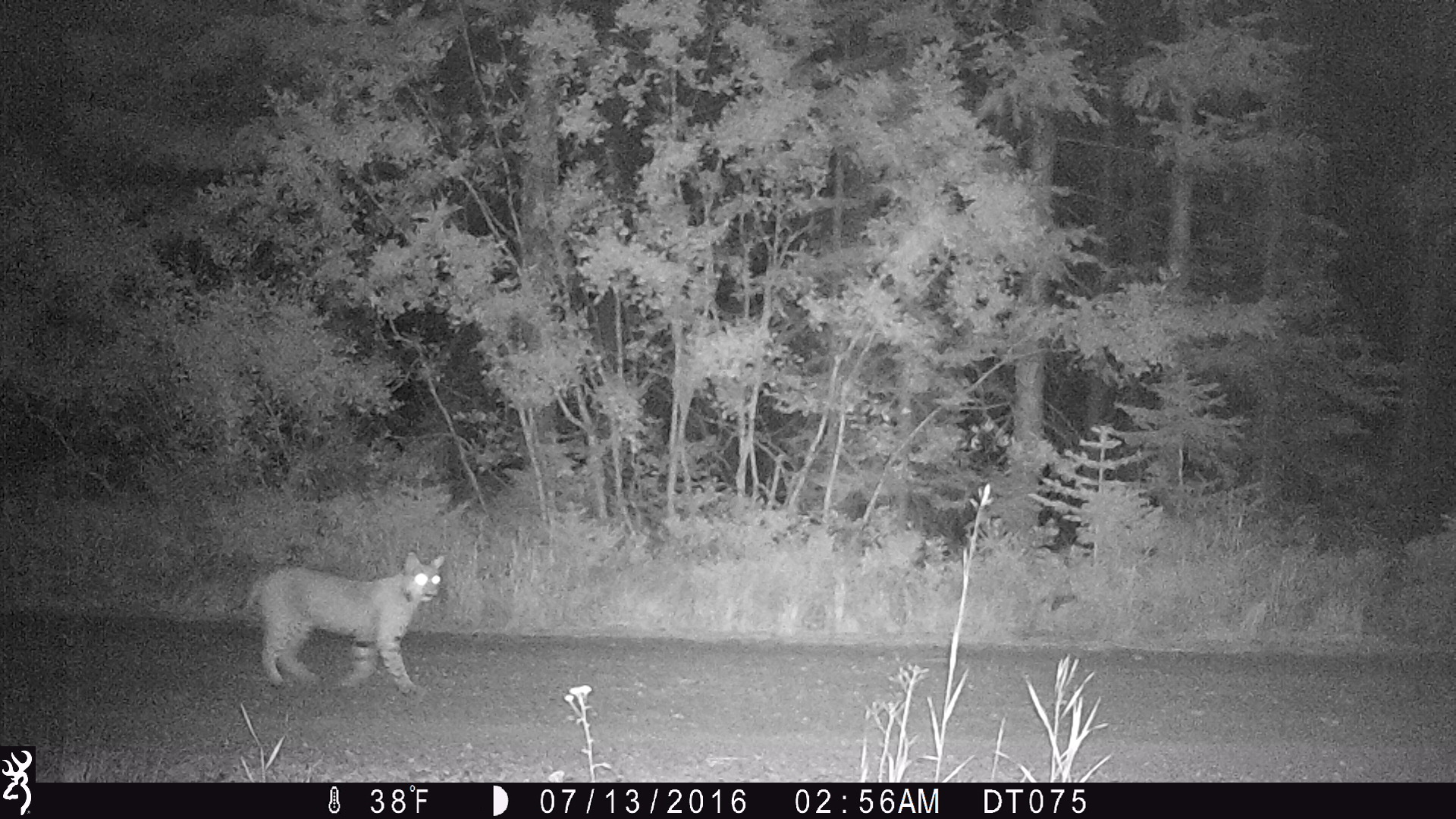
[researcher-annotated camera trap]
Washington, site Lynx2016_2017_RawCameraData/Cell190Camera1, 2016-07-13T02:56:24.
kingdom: Animalia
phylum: Chordata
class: Mammalia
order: Carnivora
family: Felidae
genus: Lynx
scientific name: Lynx rufus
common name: bobcat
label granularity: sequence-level